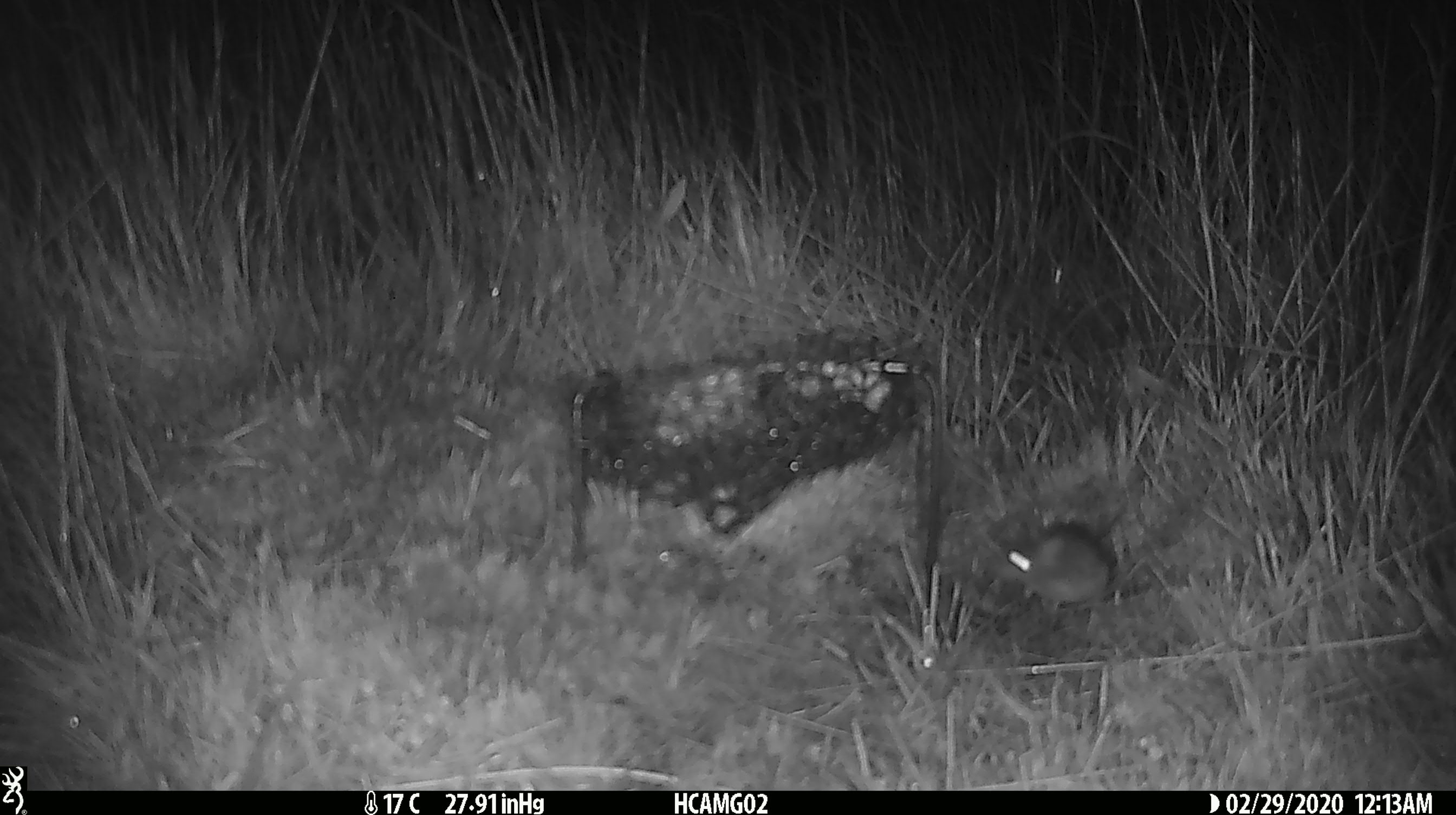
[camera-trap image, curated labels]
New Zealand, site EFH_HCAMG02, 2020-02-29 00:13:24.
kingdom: Animalia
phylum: Chordata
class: Mammalia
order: Rodentia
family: Muridae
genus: Mus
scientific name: Mus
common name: mouse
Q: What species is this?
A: Mouse (Mus).